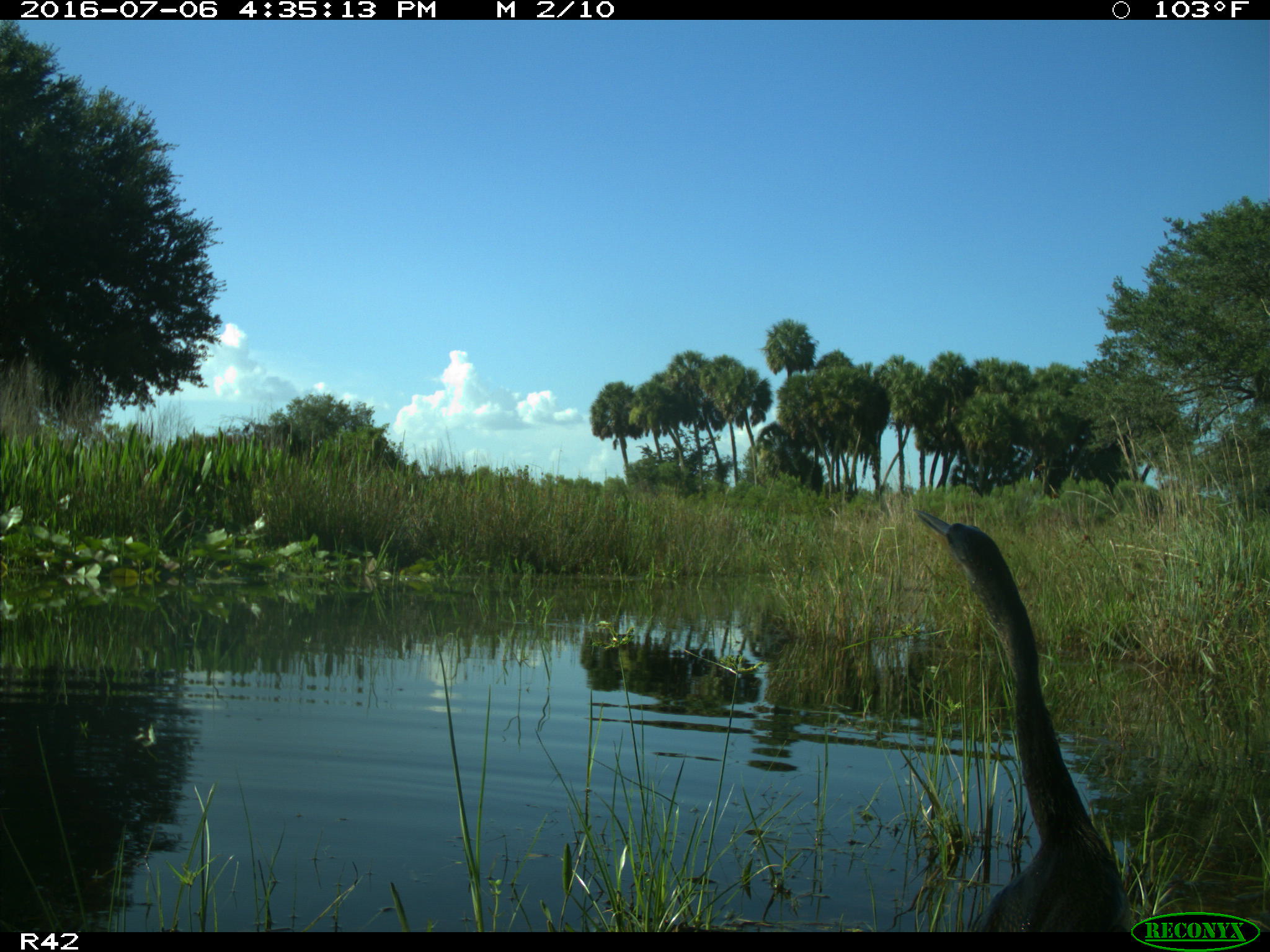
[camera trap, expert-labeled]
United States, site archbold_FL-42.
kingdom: Animalia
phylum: Chordata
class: Aves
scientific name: Aves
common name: birds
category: unidentified bird